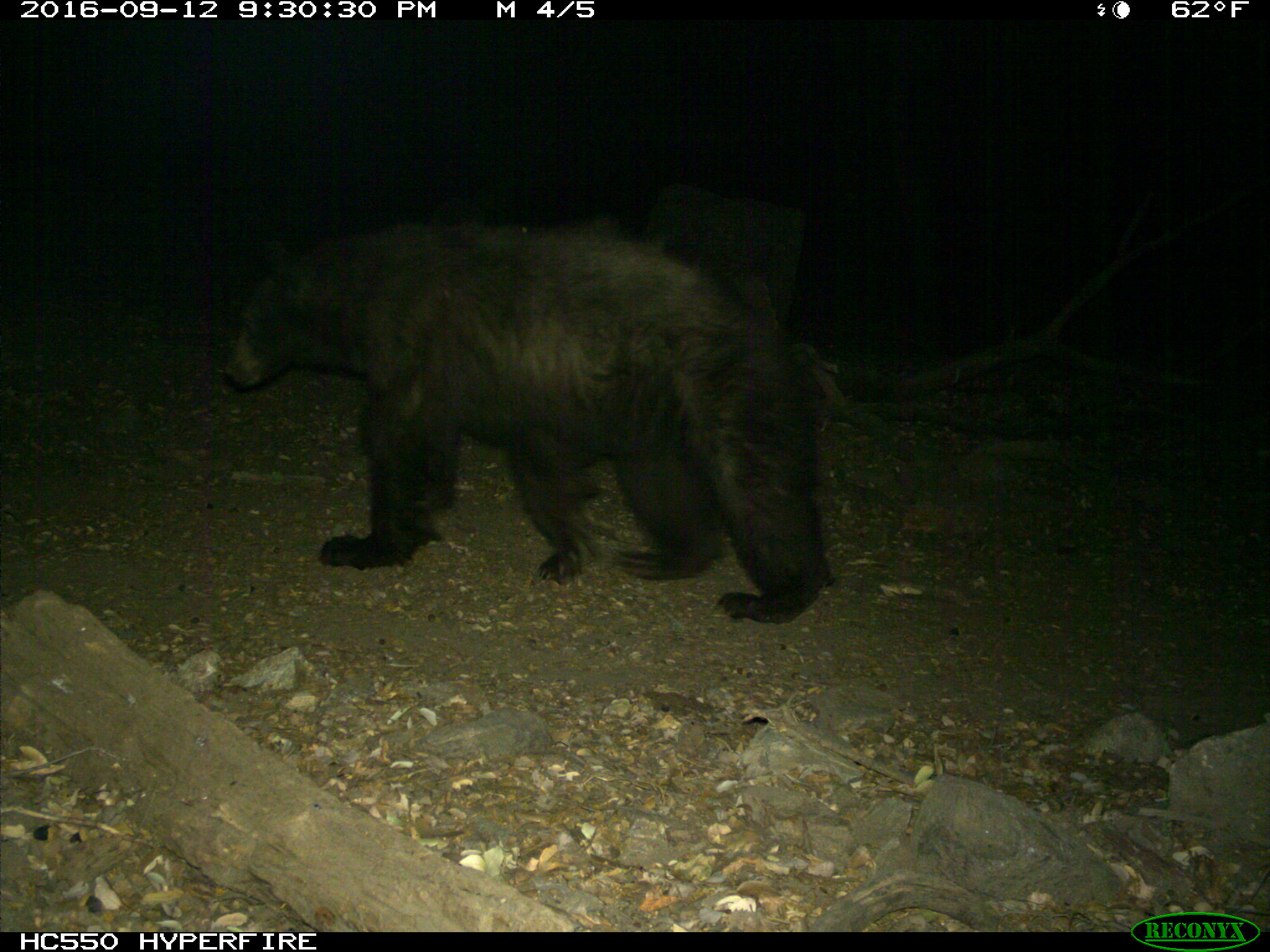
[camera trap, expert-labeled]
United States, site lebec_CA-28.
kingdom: Animalia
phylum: Chordata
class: Mammalia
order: Carnivora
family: Ursidae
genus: Ursus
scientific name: Ursus americanus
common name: american black bear